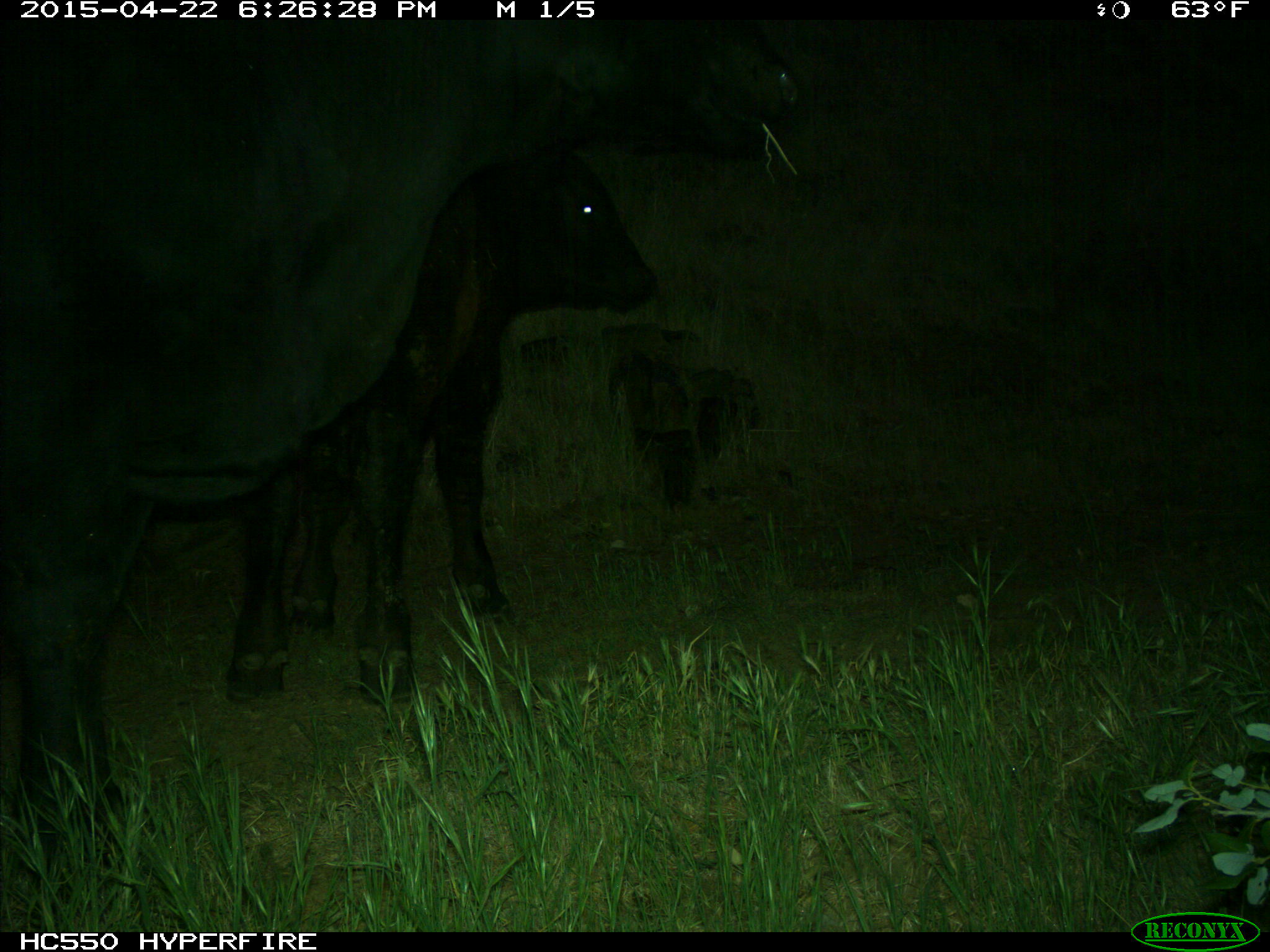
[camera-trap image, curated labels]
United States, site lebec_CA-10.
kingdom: Animalia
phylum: Chordata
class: Mammalia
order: Artiodactyla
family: Bovidae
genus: Bos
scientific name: Bos taurus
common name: domestic cow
Bos taurus (domestic cow).